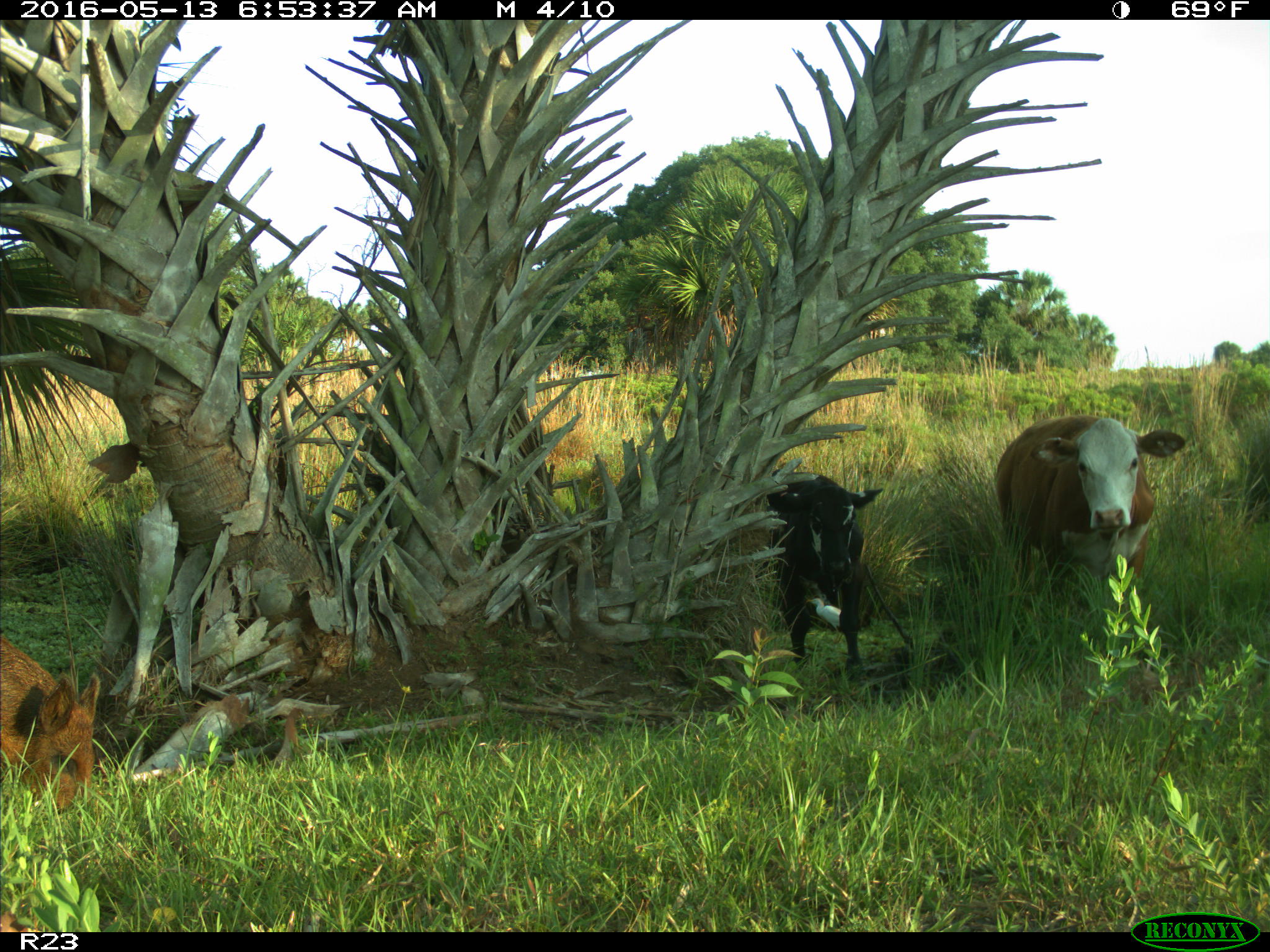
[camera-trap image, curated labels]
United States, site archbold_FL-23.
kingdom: Animalia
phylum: Chordata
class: Mammalia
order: Artiodactyla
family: Bovidae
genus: Bos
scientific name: Bos taurus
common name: domestic cow